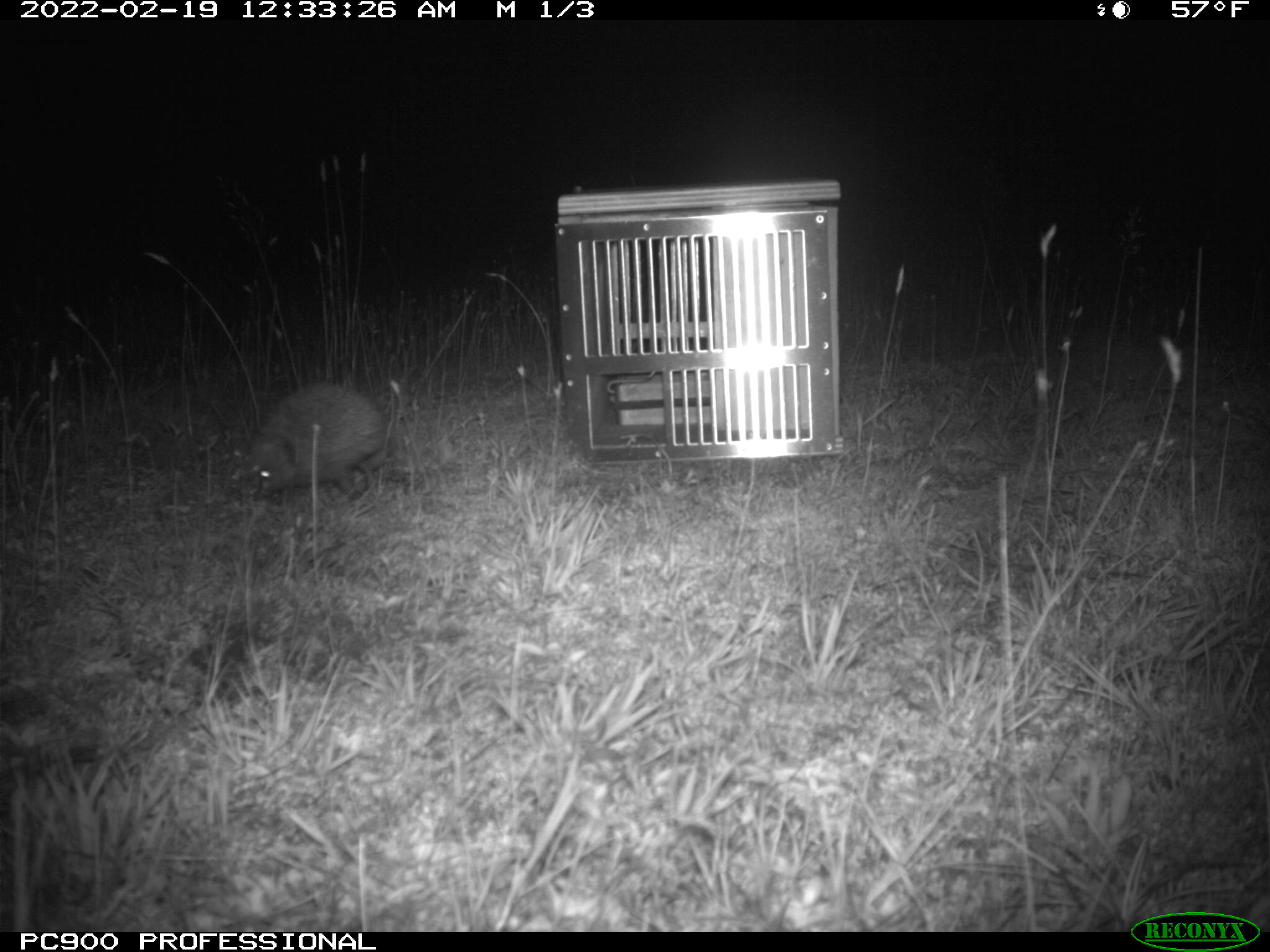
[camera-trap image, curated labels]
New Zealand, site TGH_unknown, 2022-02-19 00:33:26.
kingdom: Animalia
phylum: Chordata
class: Mammalia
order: Eulipotyphla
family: Erinaceidae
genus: Erinaceus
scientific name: Erinaceus europaeus europaeus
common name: european hedgehog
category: hedgehog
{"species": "hedgehog (european hedgehog) (Erinaceus europaeus europaeus)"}